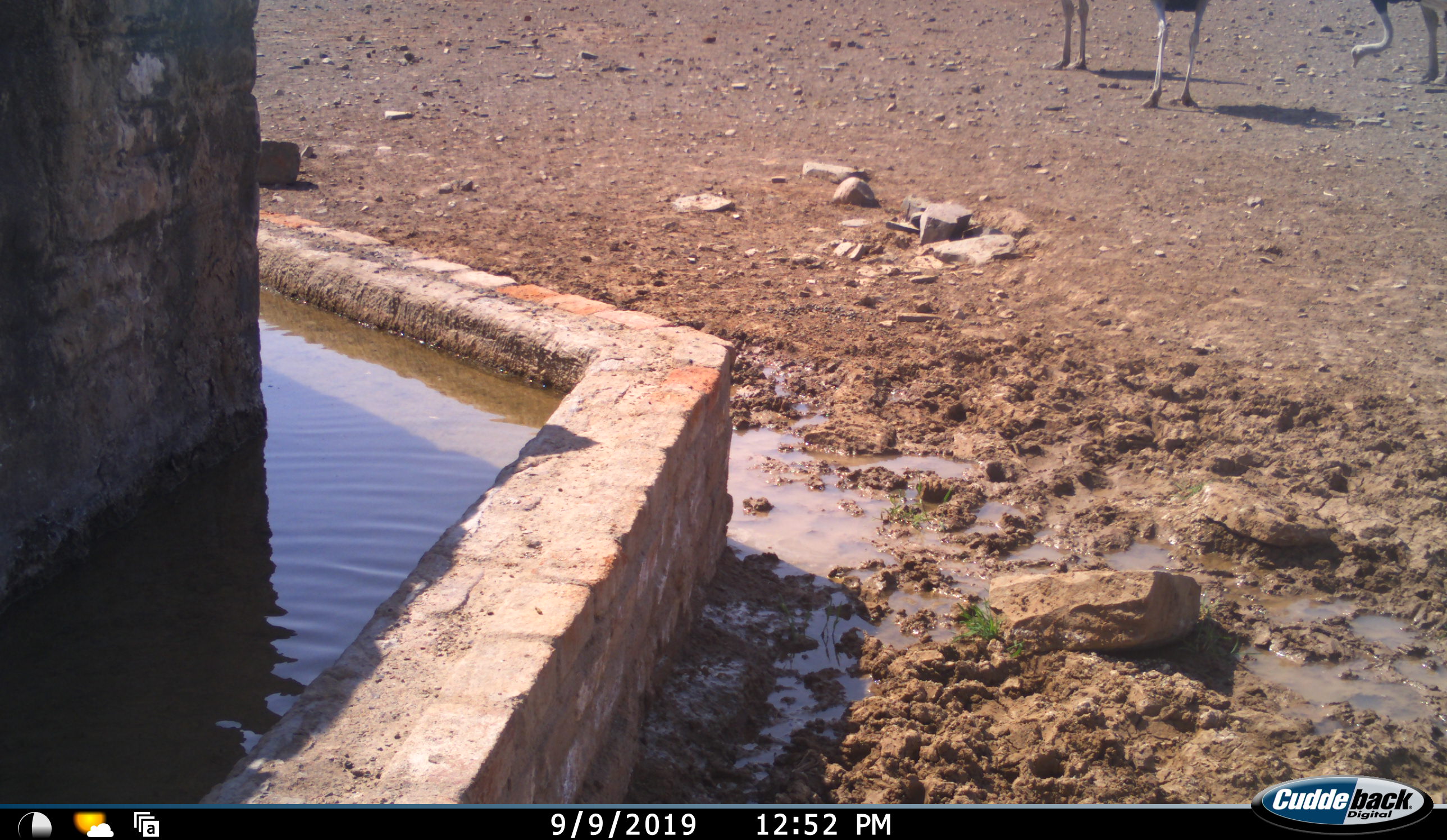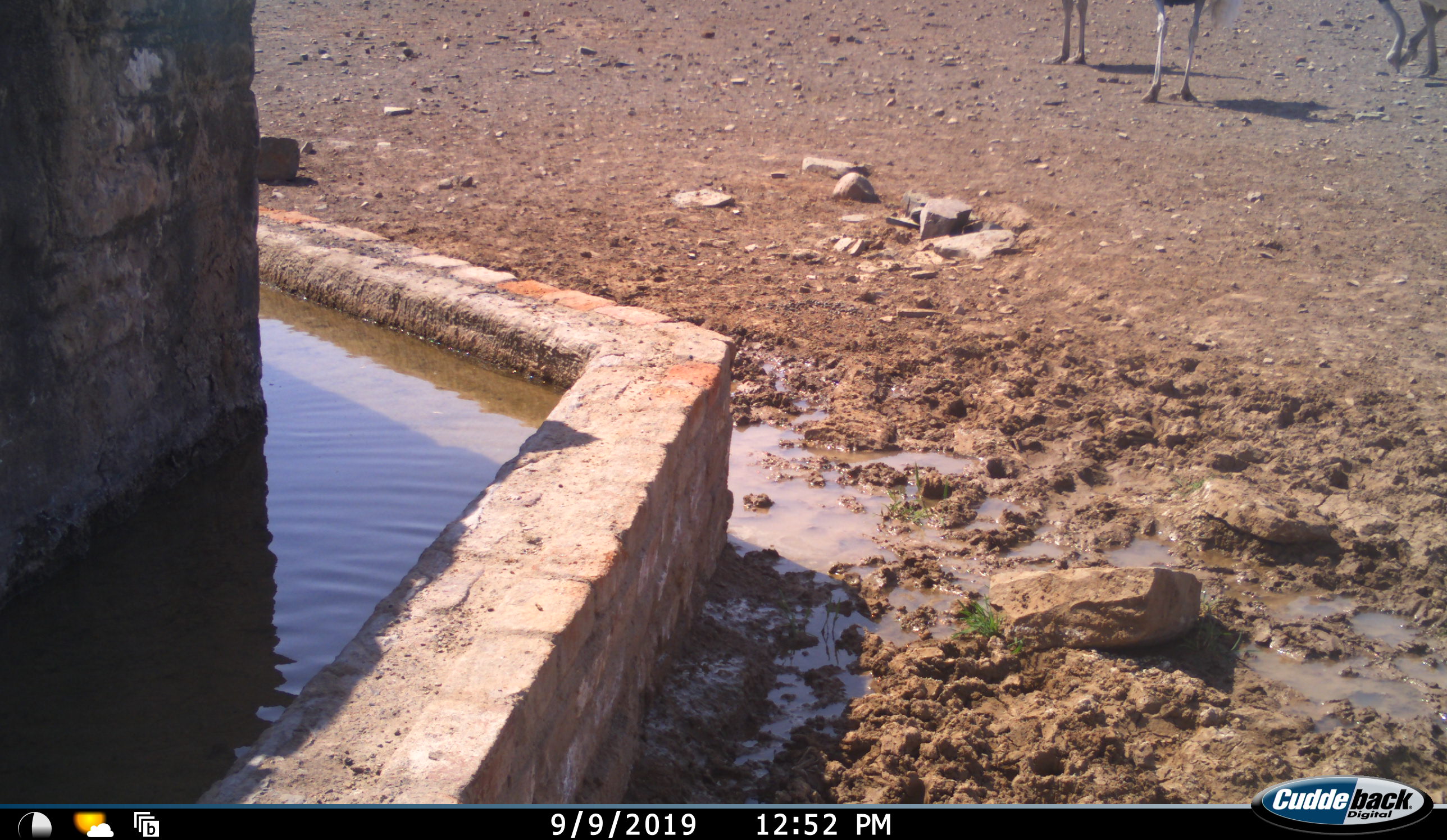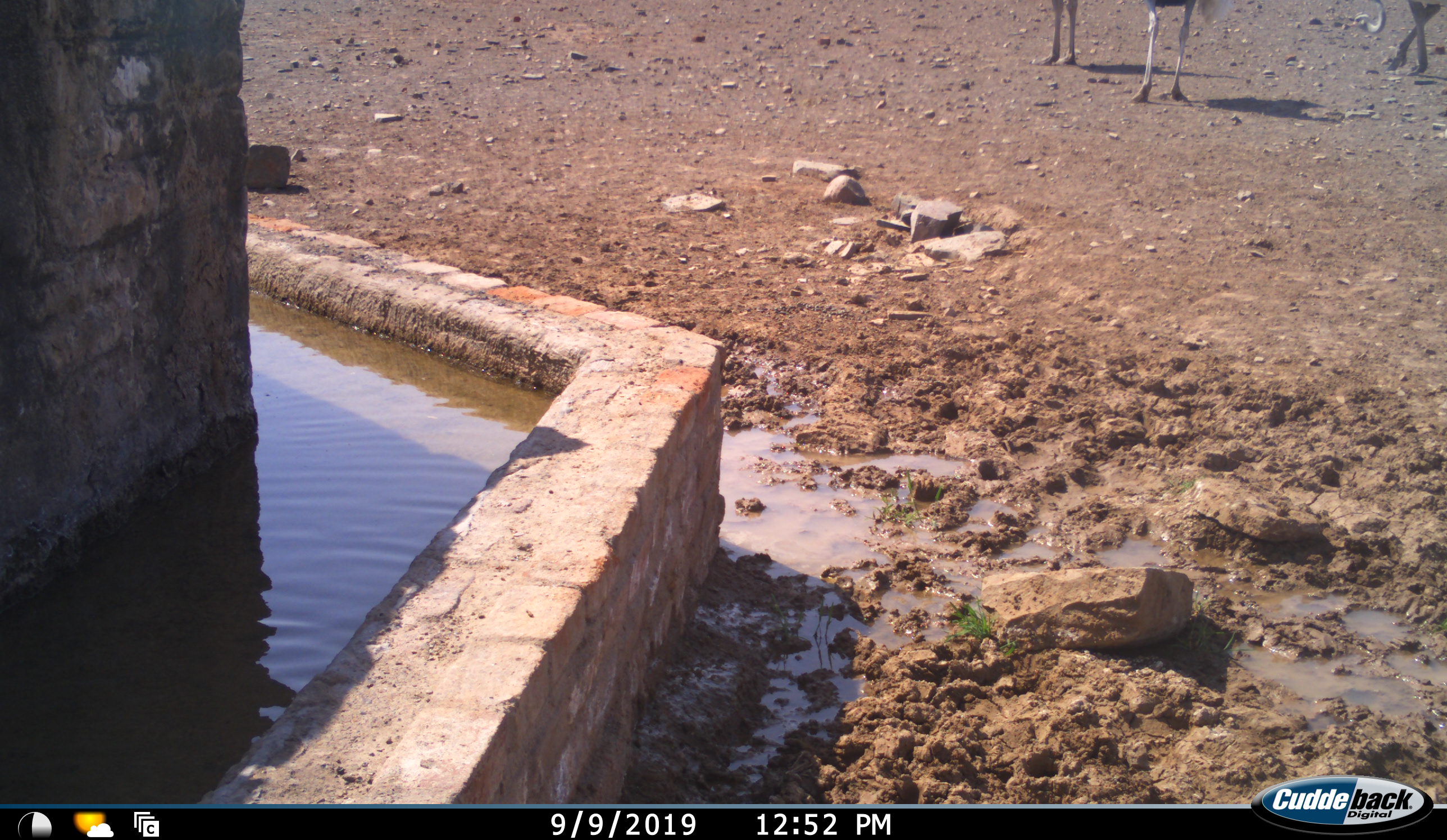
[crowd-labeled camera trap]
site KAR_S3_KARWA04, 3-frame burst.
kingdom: Animalia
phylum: Chordata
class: Aves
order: Struthioniformes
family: Struthionidae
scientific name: Struthionidae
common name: ostrich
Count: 3.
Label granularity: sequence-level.